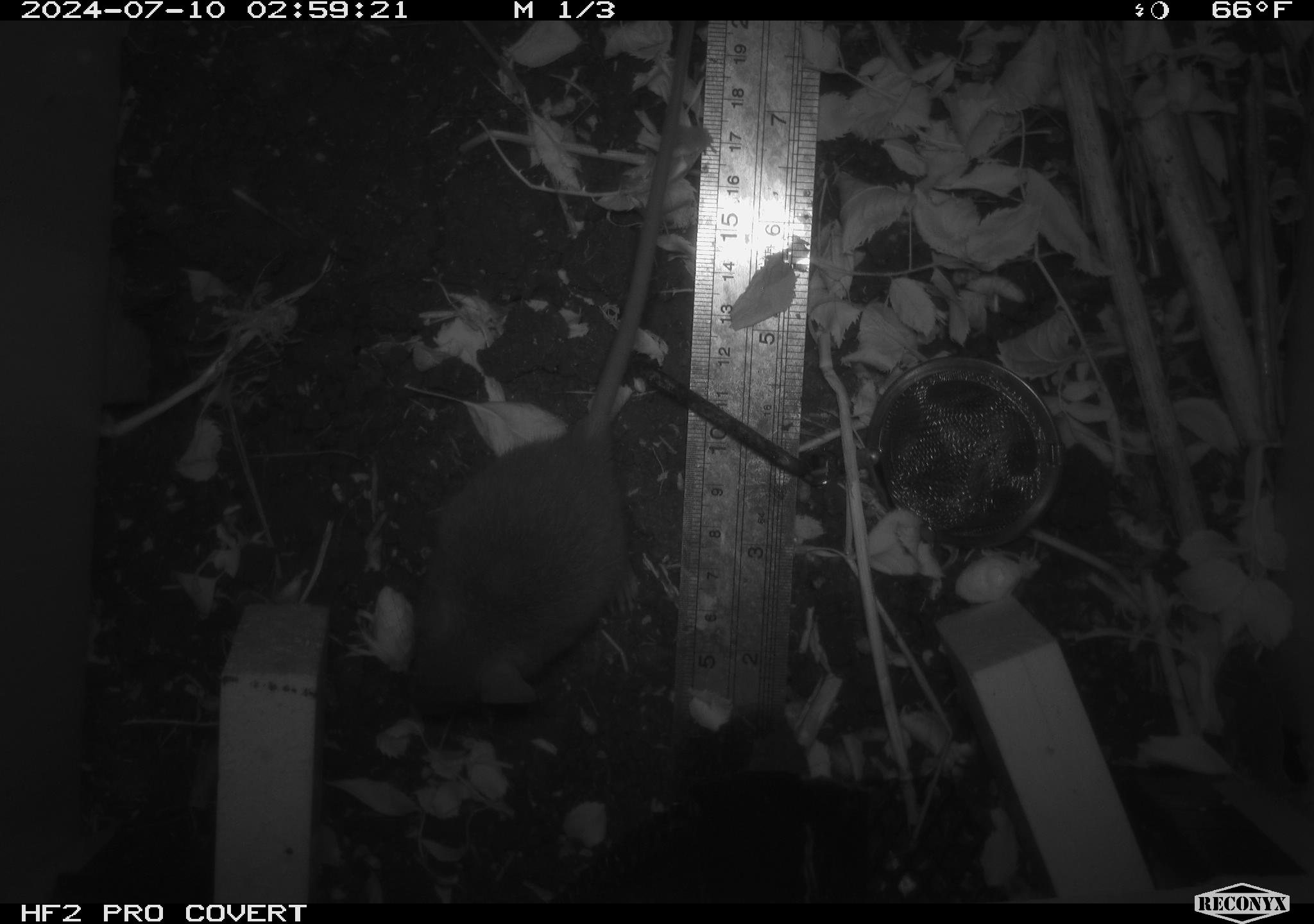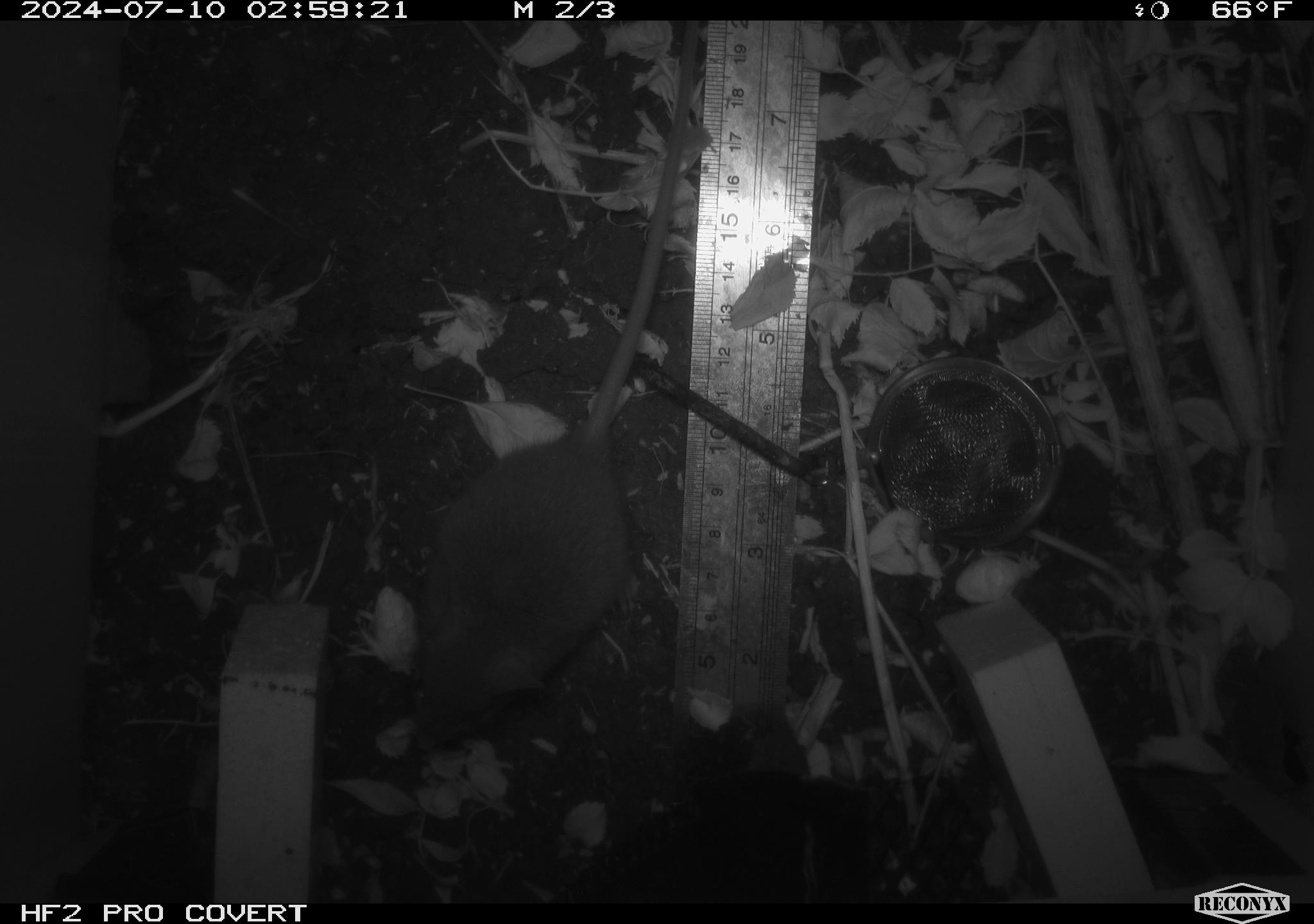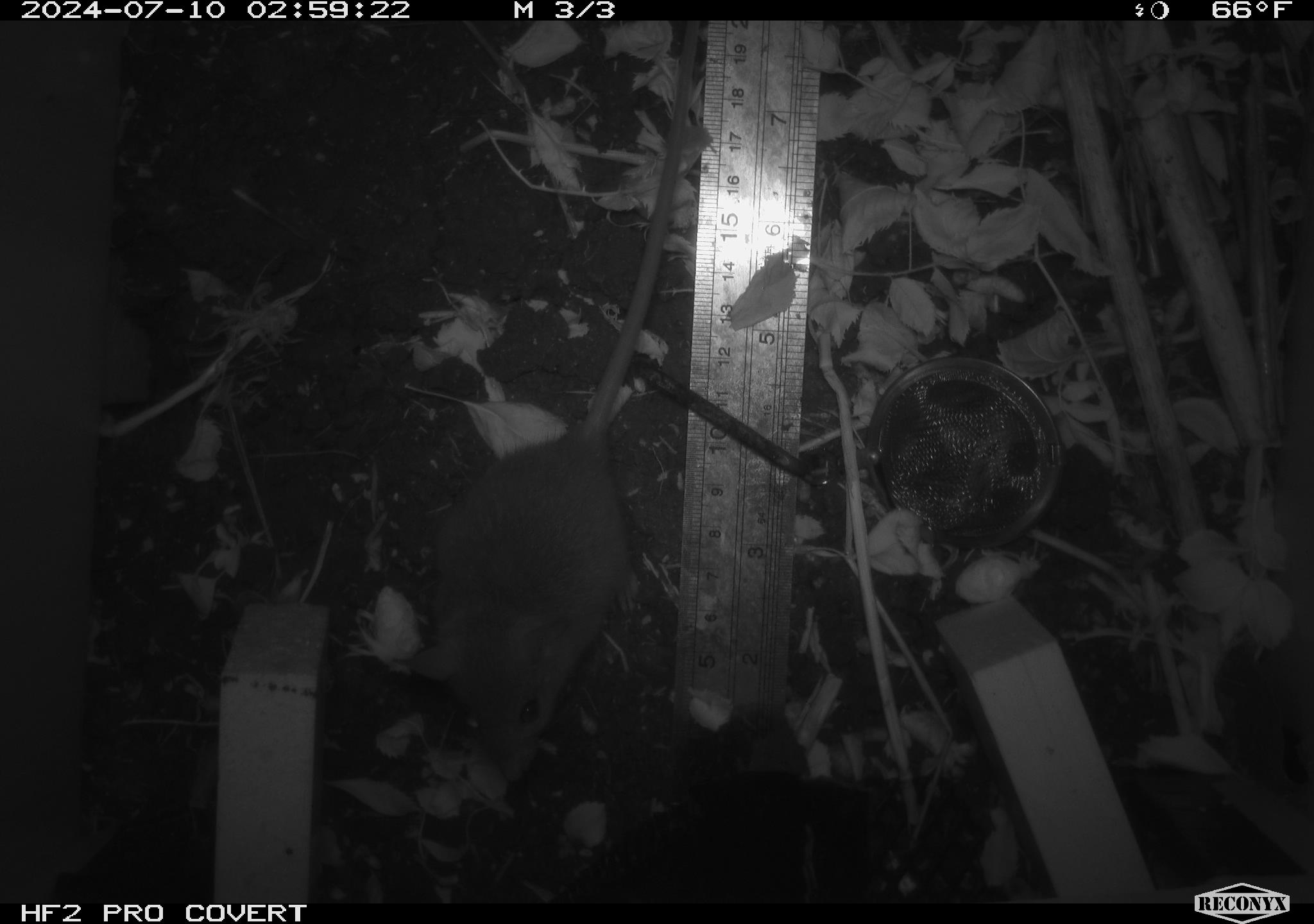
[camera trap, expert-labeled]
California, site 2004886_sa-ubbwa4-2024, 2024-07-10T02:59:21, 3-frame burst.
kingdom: Animalia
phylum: Chordata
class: Mammalia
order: Rodentia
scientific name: Rodentia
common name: woodrat or rat or mouse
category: woodrat or rat or mouse species